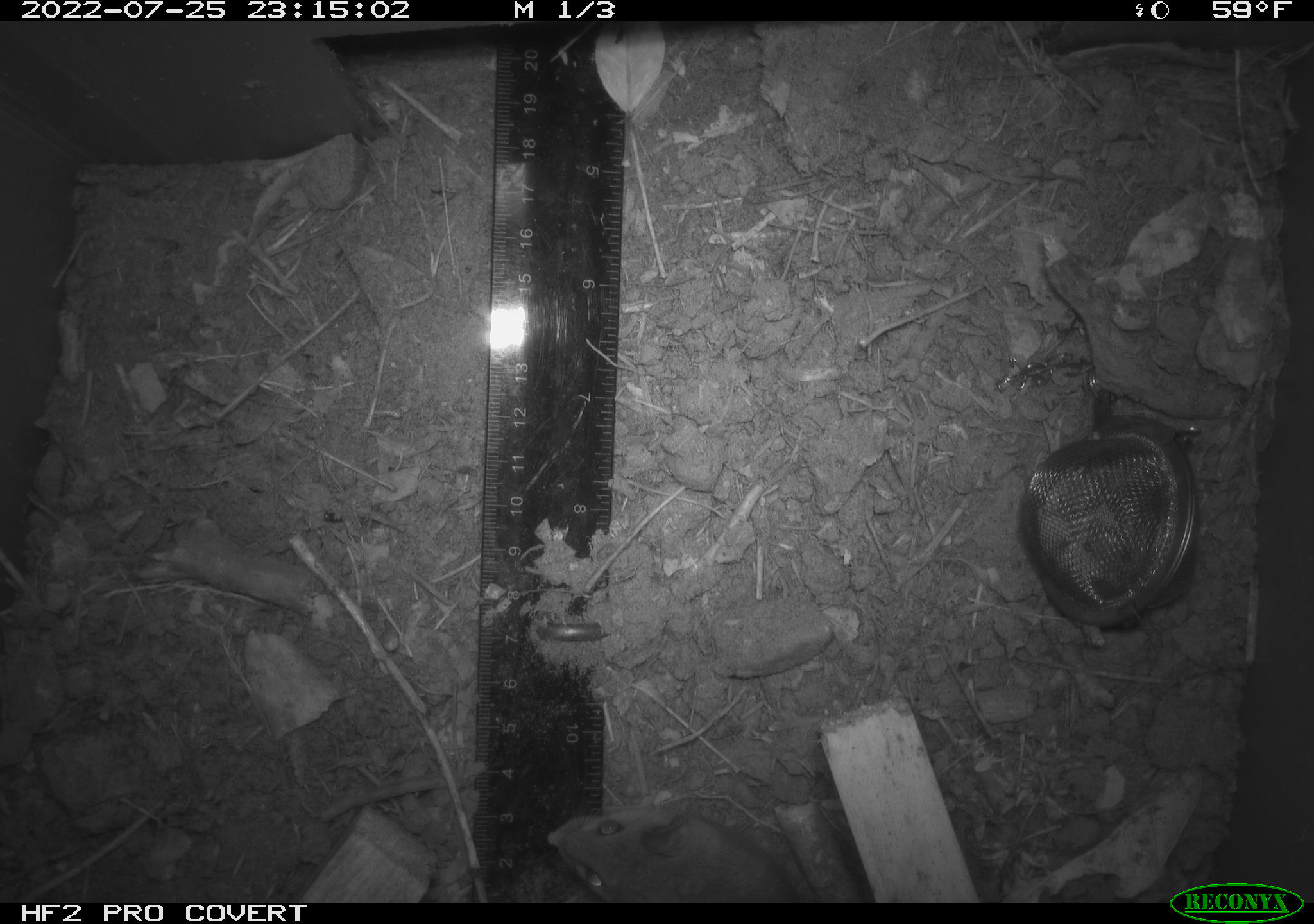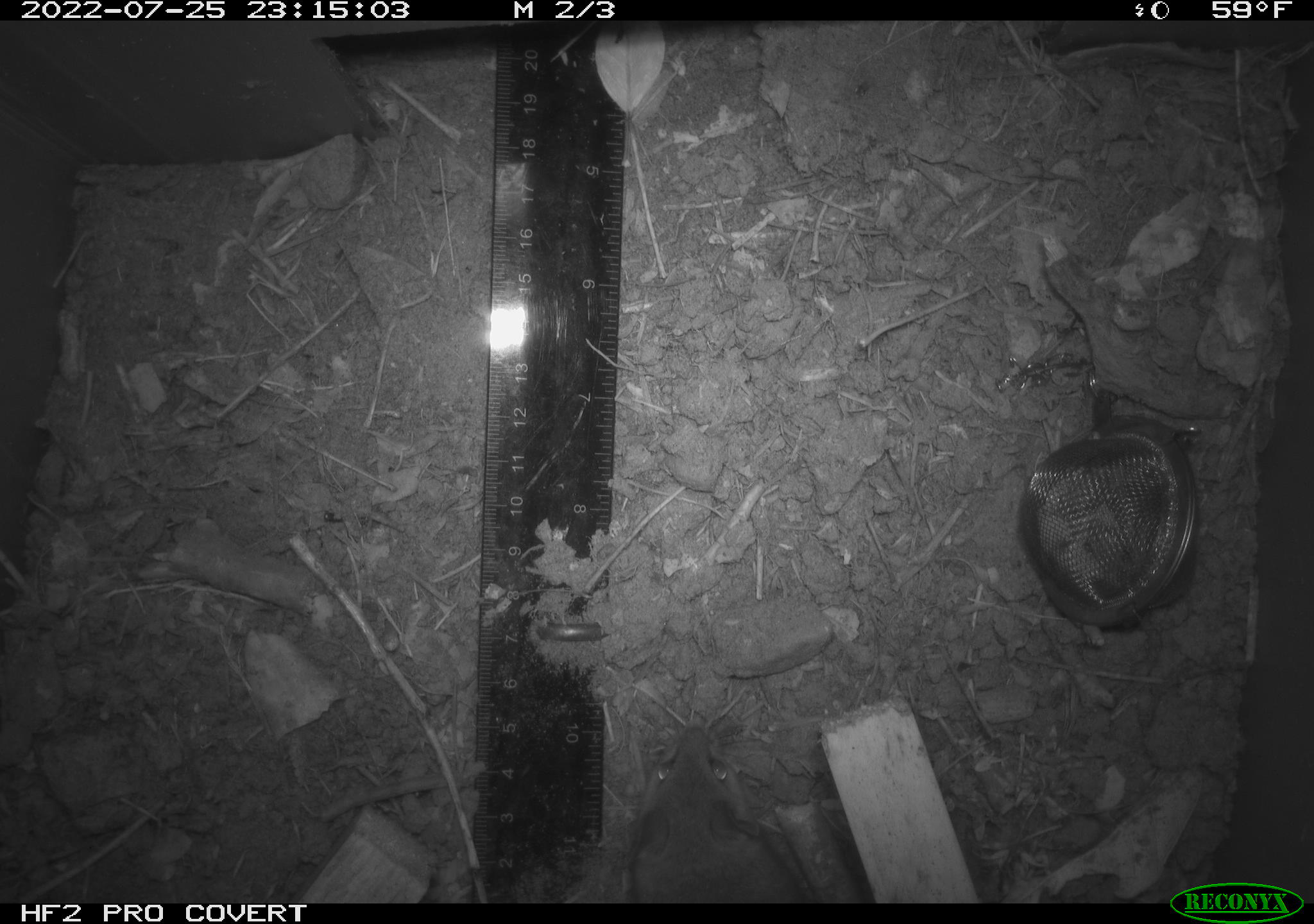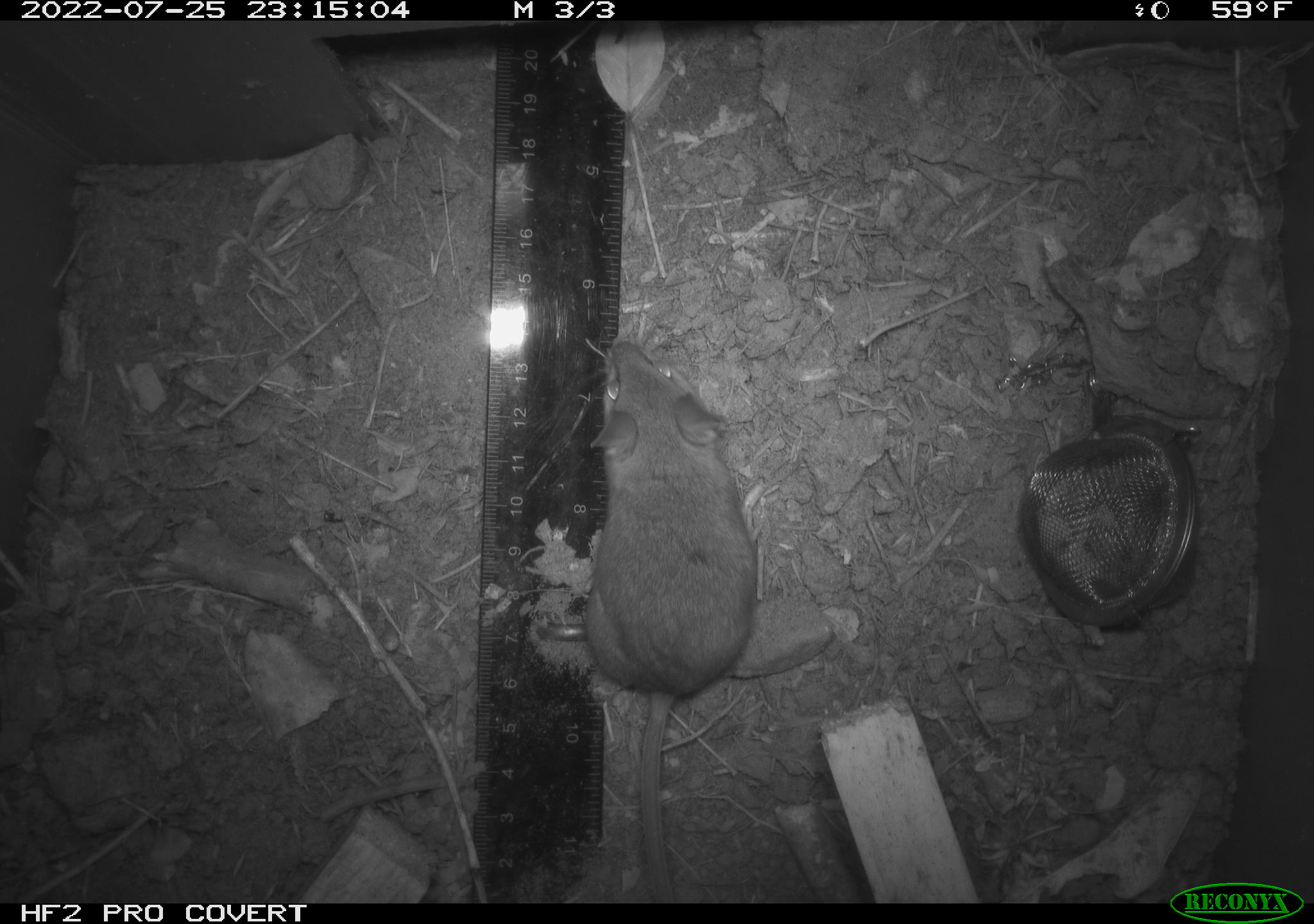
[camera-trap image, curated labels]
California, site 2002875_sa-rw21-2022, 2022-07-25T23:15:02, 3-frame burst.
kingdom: Animalia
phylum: Chordata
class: Mammalia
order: Rodentia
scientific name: Rodentia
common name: mouse species